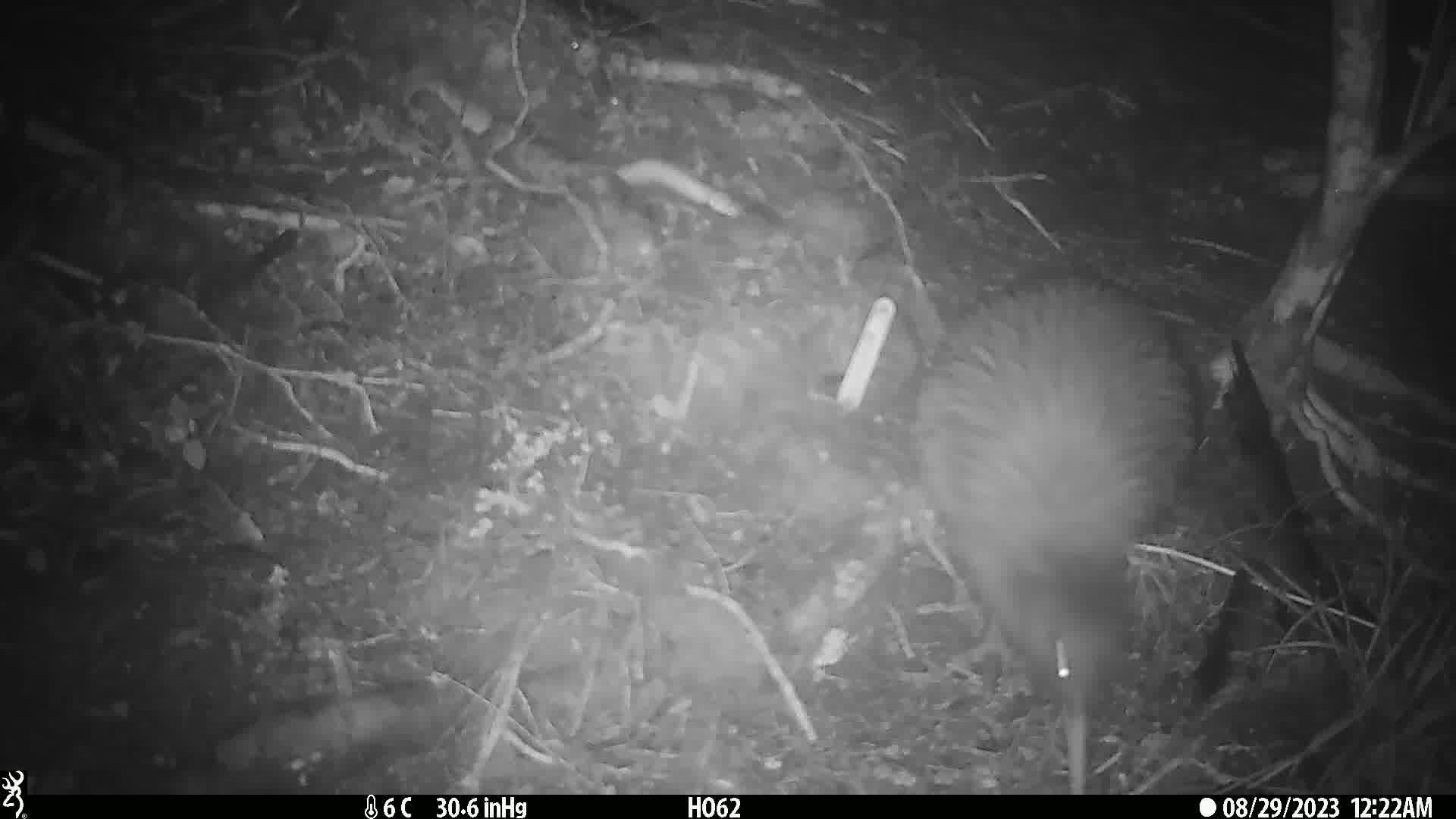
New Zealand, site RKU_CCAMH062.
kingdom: Animalia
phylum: Chordata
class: Aves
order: Apterygiformes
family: Apterygidae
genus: Apteryx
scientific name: Apteryx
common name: kiwi